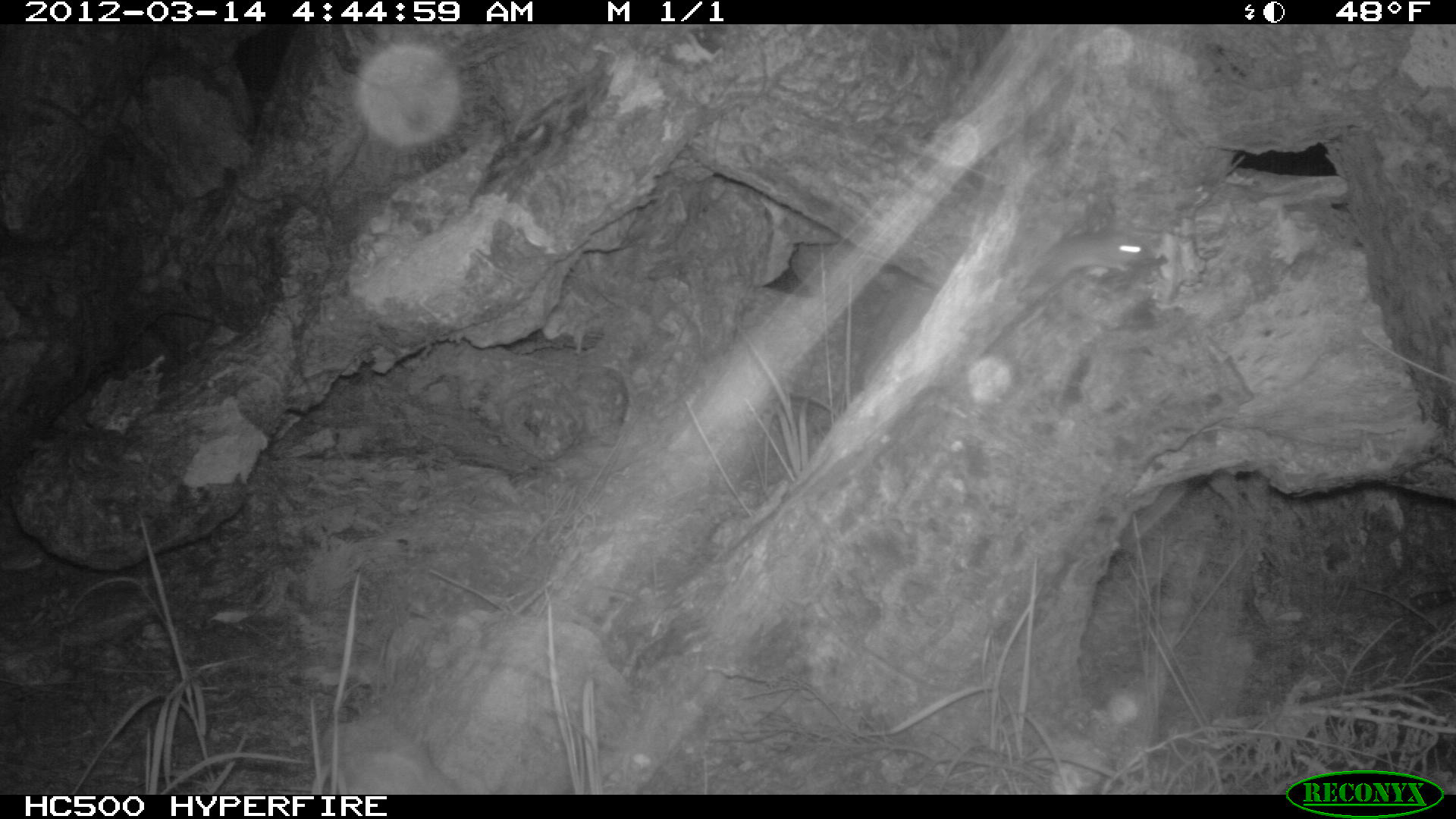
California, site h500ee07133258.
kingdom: Animalia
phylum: Chordata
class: Mammalia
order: Rodentia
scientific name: Rodentia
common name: rodent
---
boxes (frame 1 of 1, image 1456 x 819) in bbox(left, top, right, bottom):
rodent: bbox(1025, 220, 1167, 274)